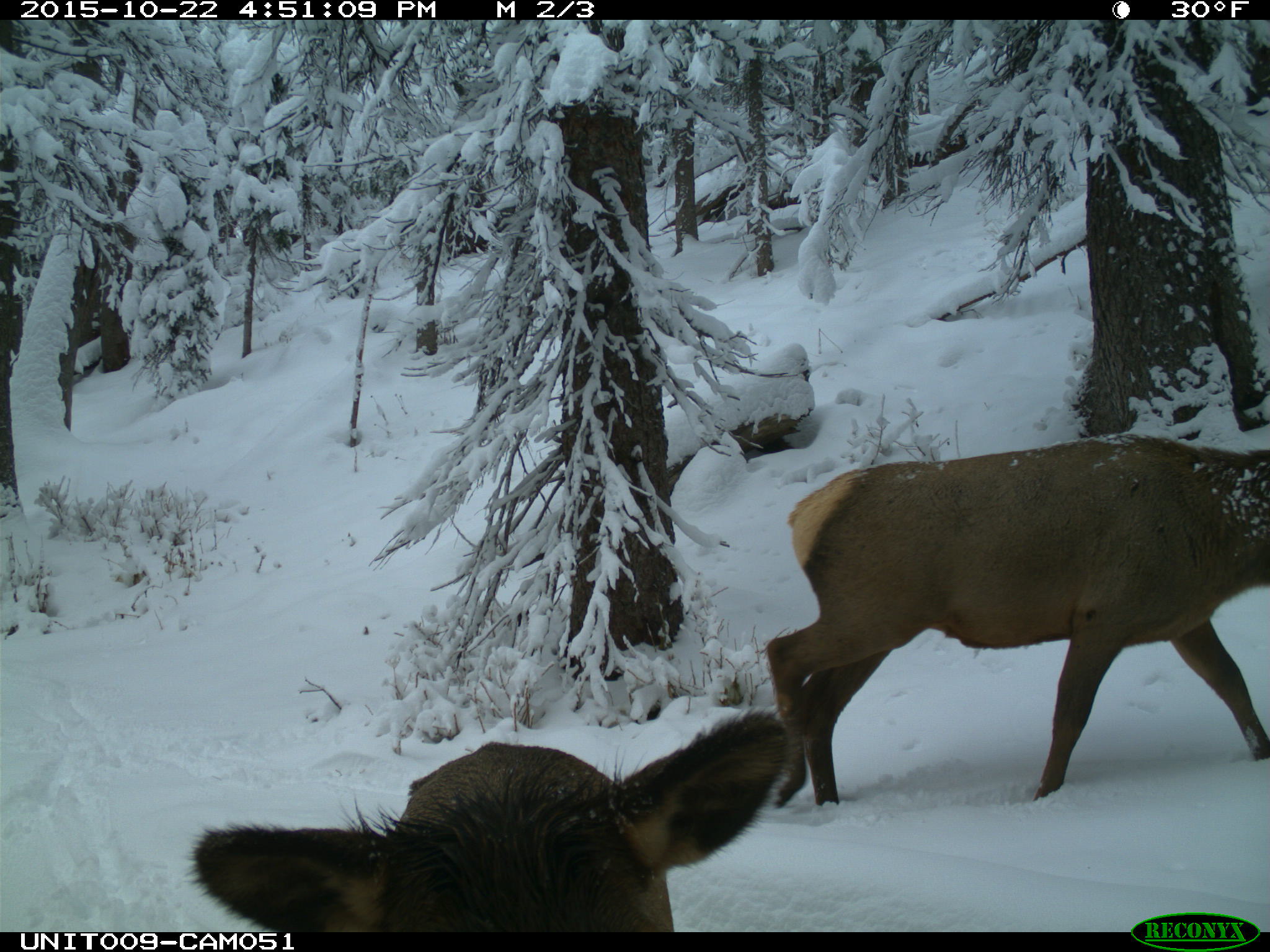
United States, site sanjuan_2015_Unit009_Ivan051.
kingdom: Animalia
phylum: Chordata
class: Mammalia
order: Artiodactyla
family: Cervidae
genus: Cervus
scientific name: Cervus elaphus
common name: red deer